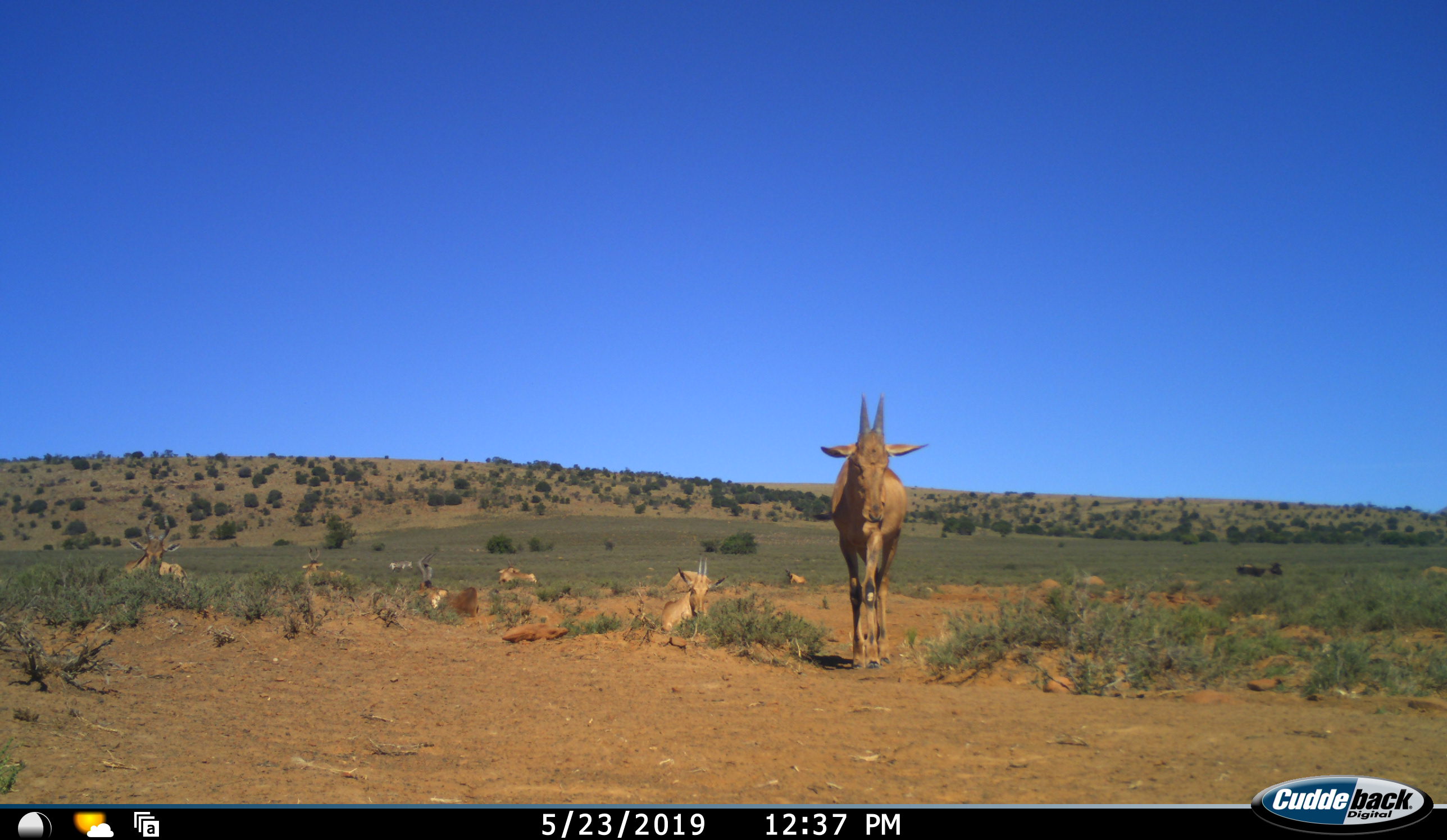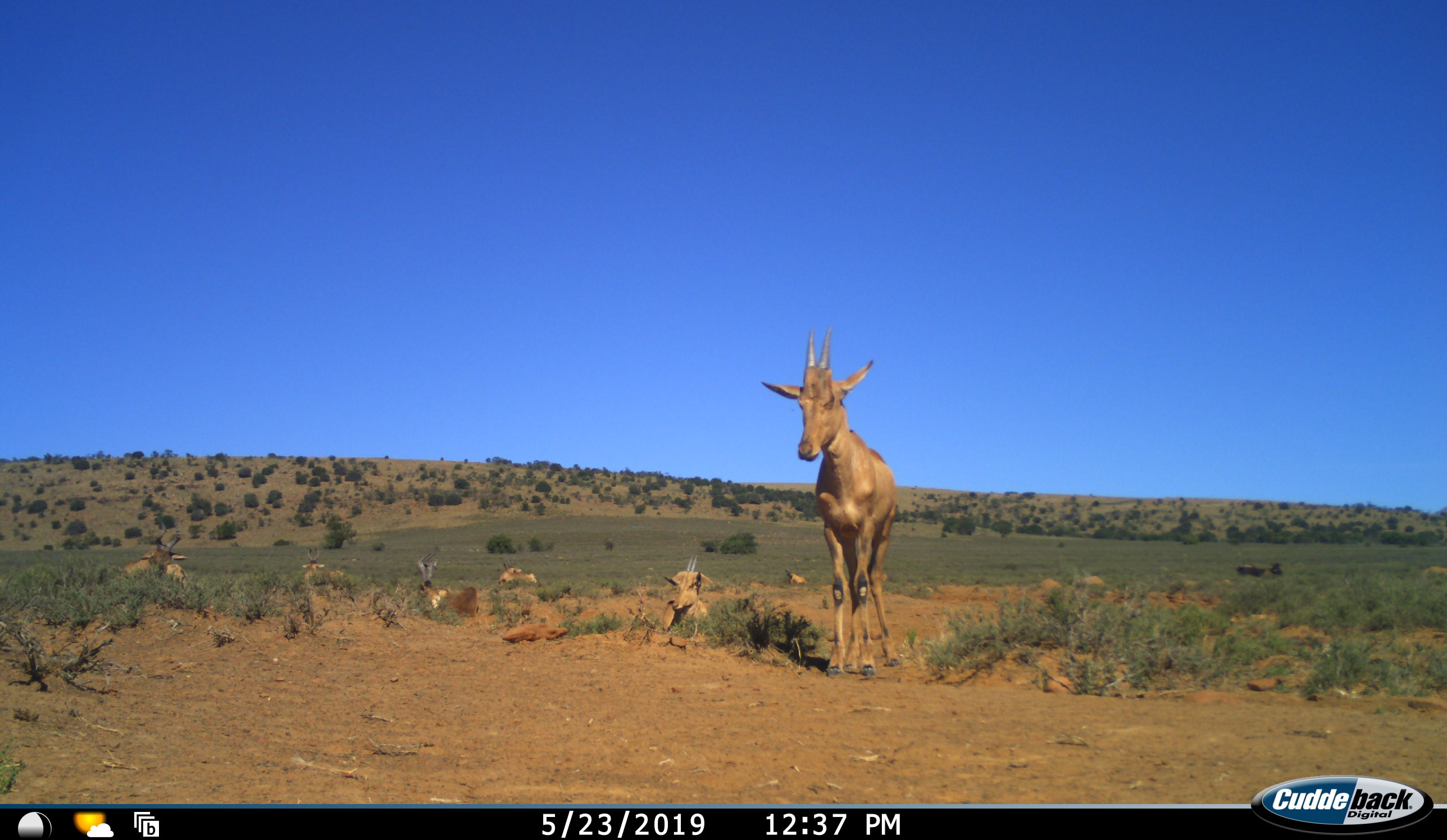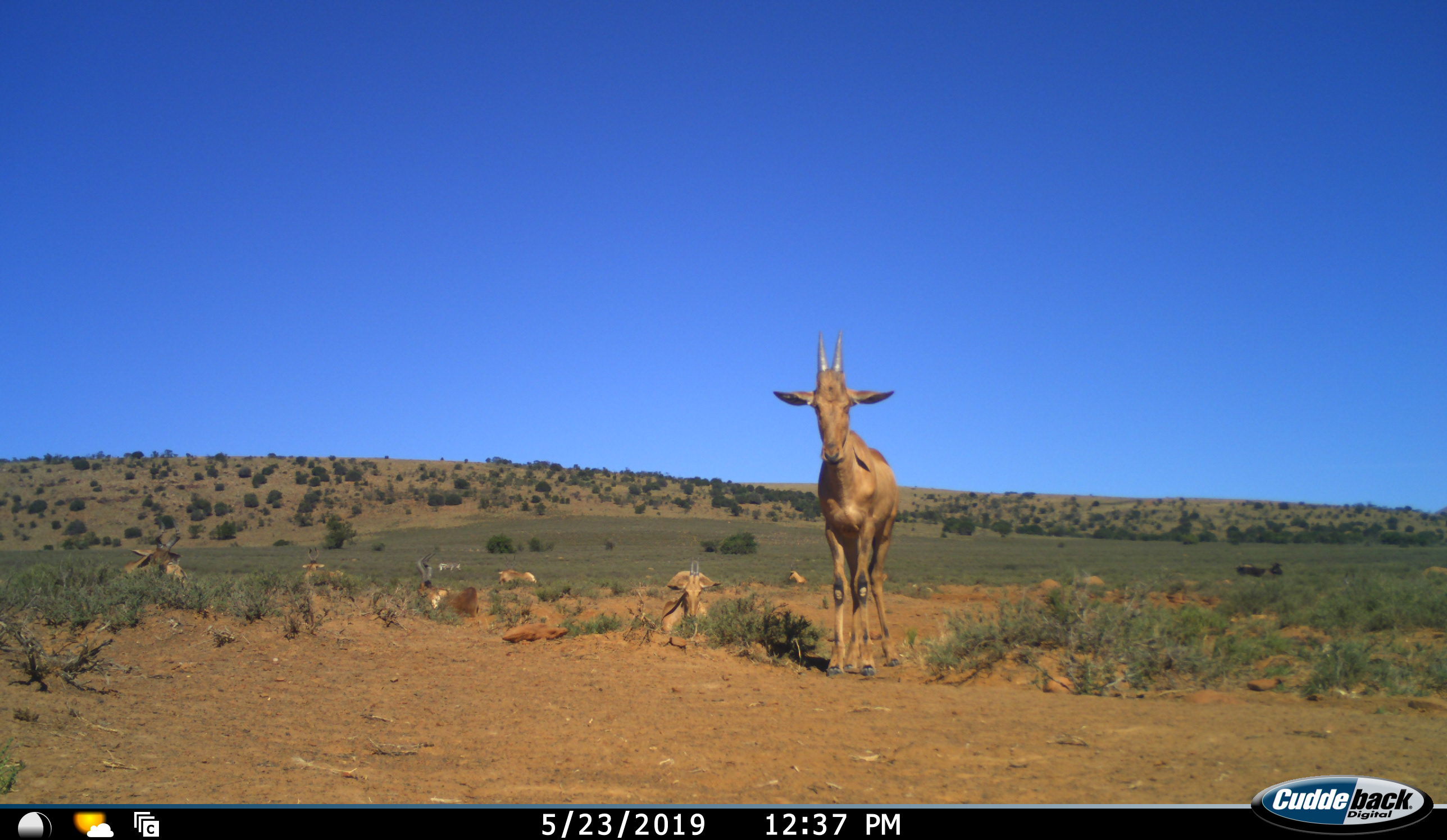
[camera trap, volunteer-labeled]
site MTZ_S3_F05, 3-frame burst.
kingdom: Animalia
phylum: Chordata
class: Mammalia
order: Artiodactyla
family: Bovidae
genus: Tragelaphus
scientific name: Tragelaphus oryx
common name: eland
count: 7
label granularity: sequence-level